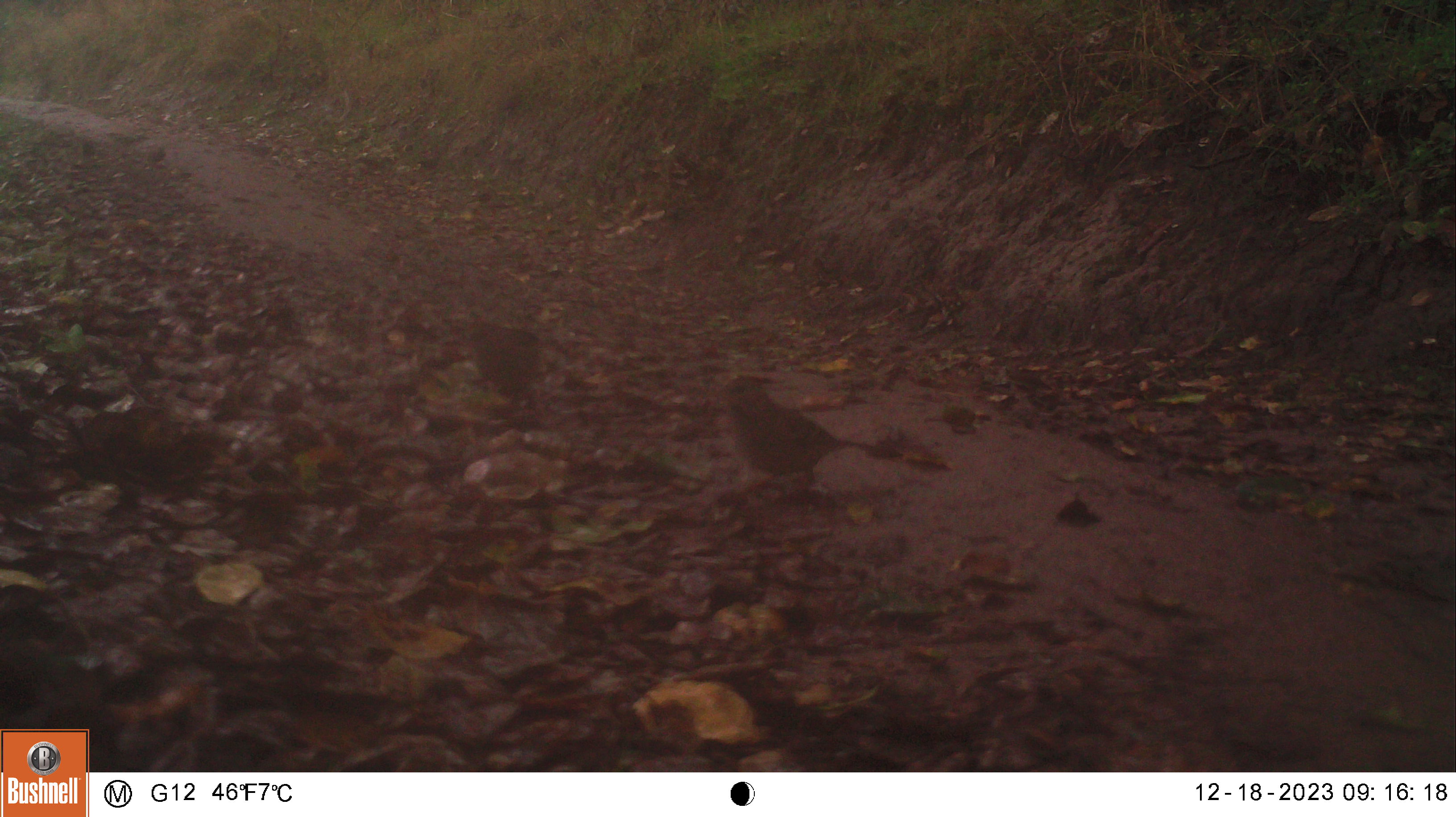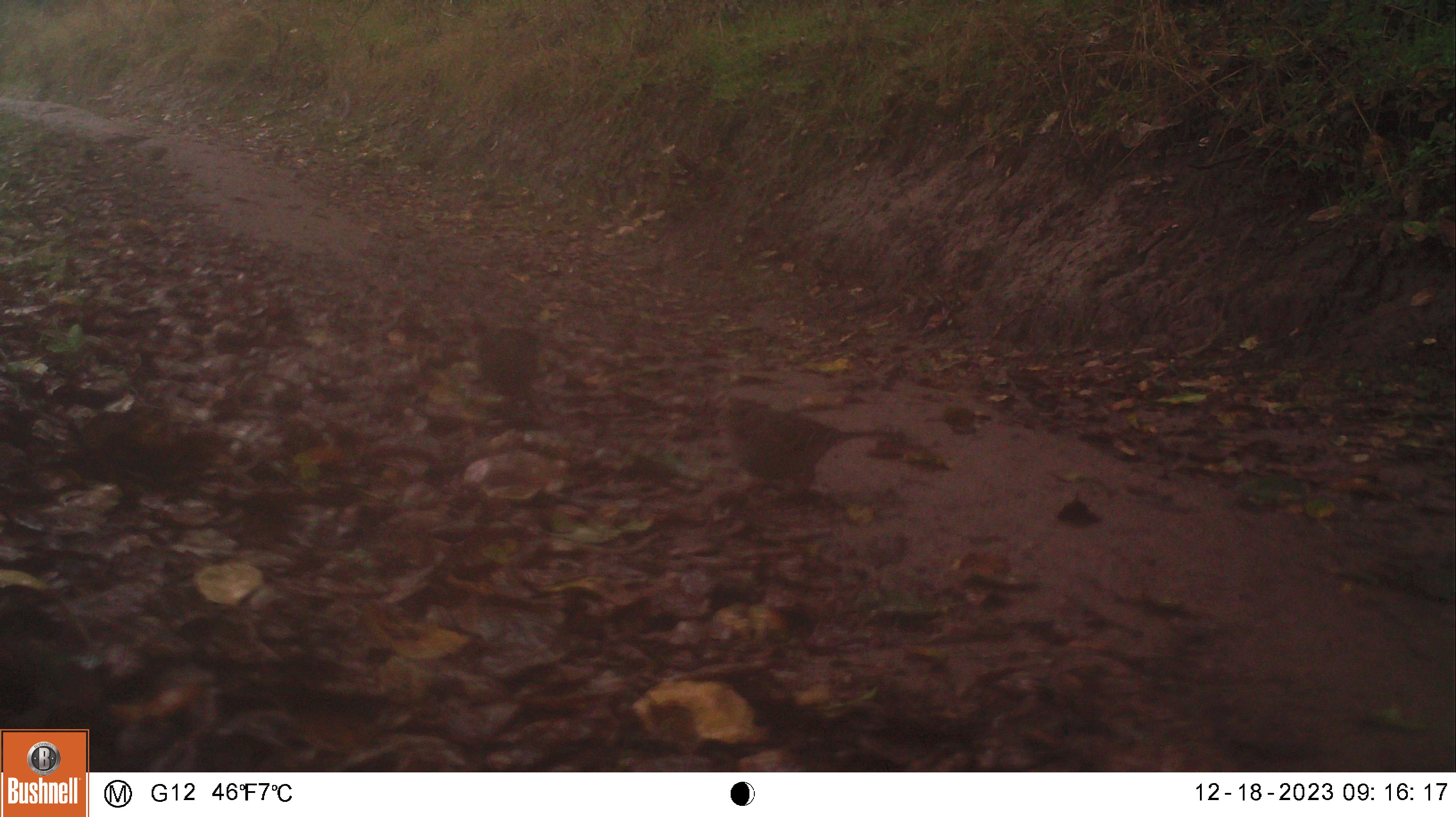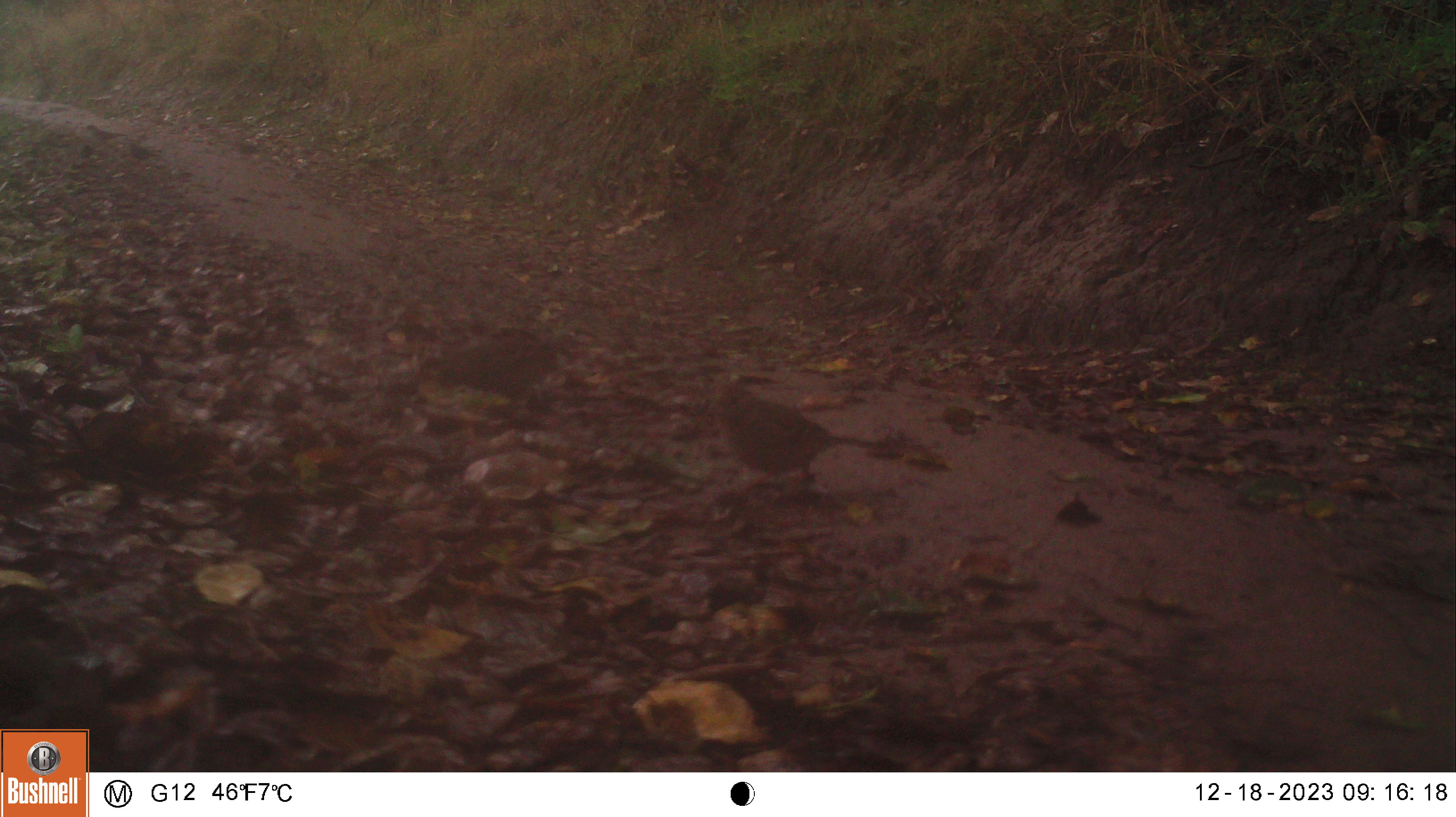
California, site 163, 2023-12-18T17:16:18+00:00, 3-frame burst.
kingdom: Animalia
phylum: Chordata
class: Aves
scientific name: Aves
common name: bird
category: unknown bird